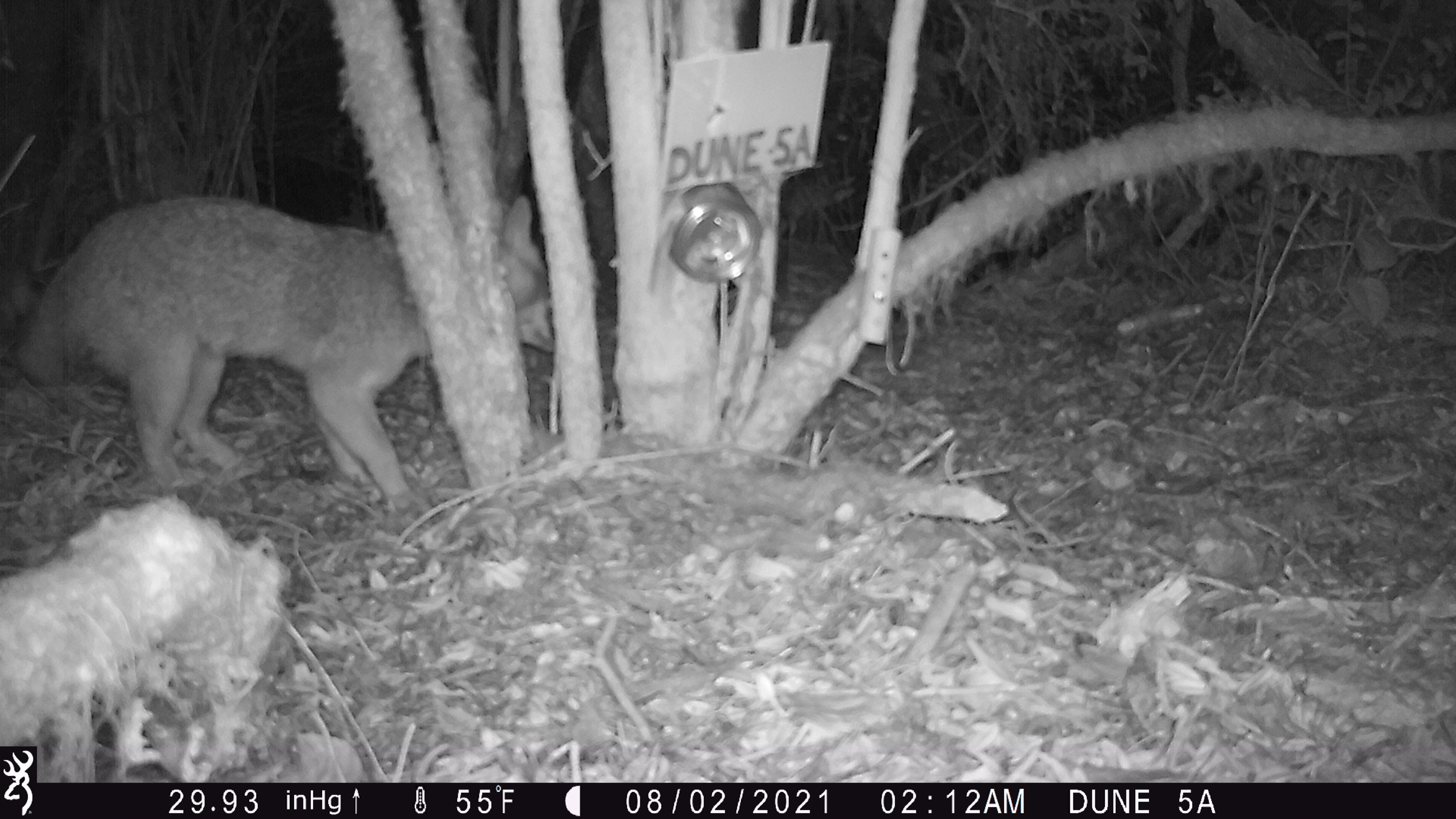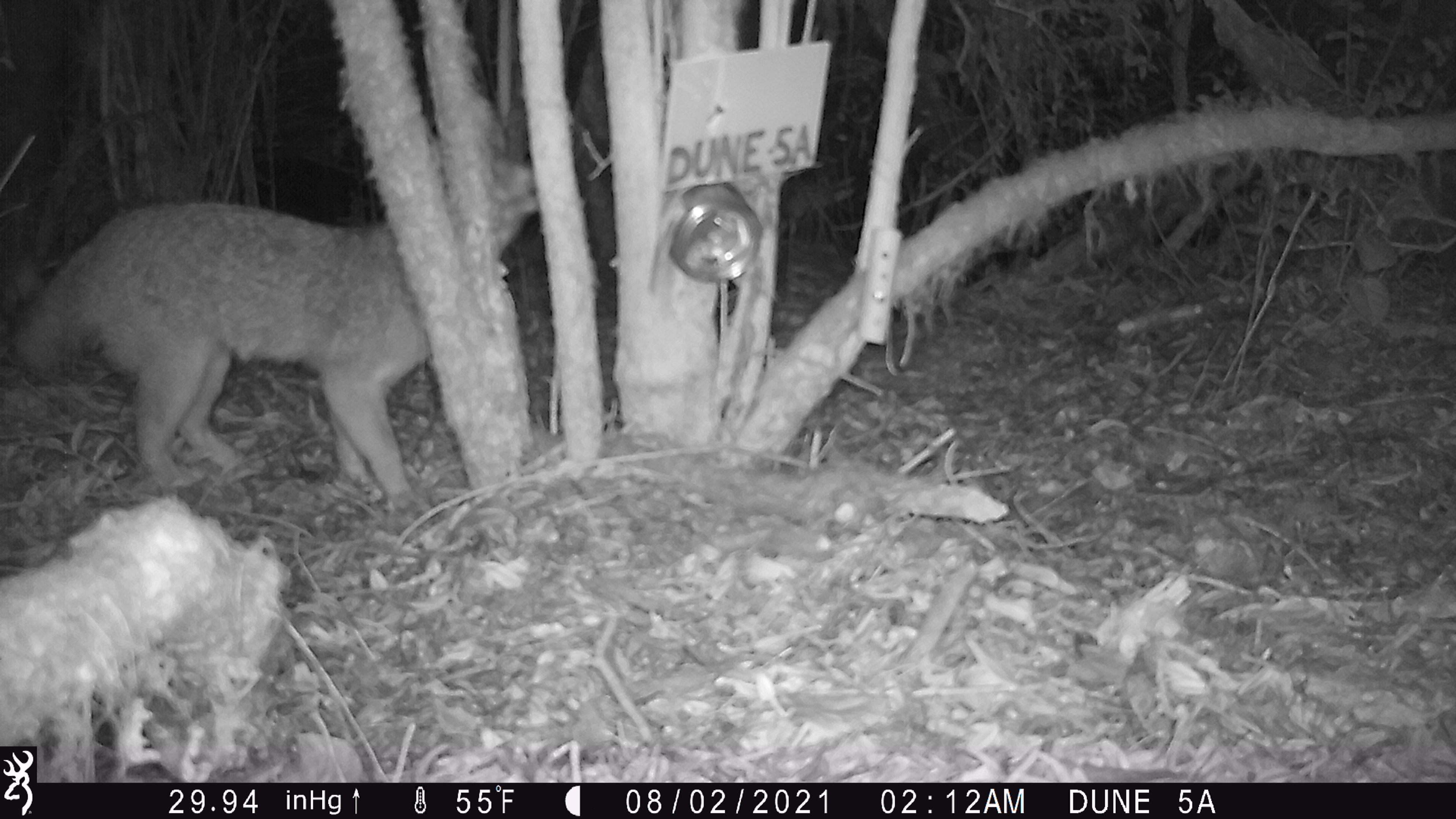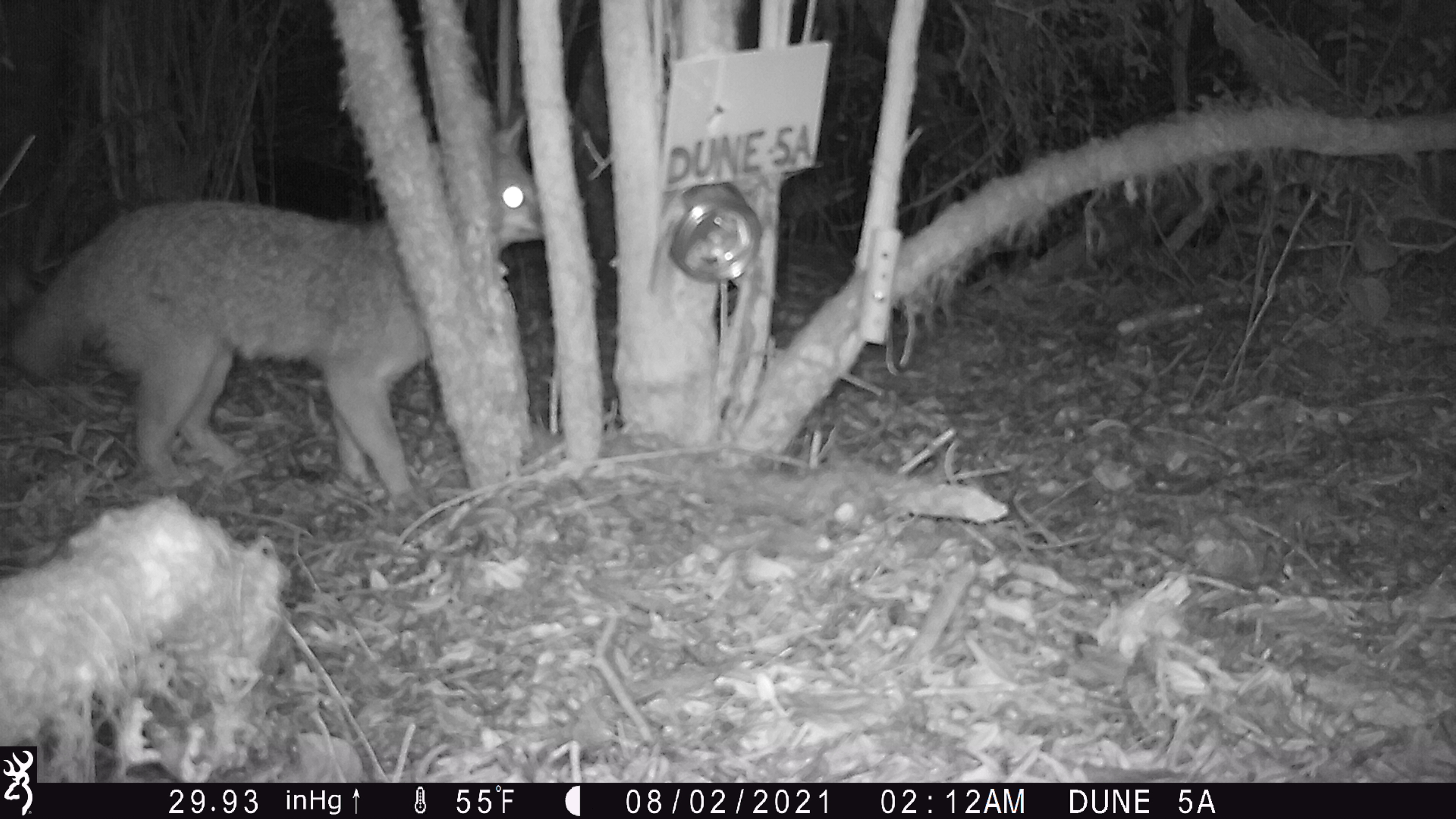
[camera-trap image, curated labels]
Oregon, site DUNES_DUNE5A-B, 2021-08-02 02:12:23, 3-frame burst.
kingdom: Animalia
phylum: Chordata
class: Mammalia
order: Carnivora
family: Canidae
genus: Urocyon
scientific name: Urocyon cinereoargenteus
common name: gray fox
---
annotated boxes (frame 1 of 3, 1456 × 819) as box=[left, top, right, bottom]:
gray fox: box=[11, 186, 578, 513]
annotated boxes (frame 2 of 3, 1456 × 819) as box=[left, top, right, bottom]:
gray fox: box=[8, 133, 573, 507]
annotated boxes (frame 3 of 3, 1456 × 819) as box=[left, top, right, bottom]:
gray fox: box=[11, 109, 571, 503]